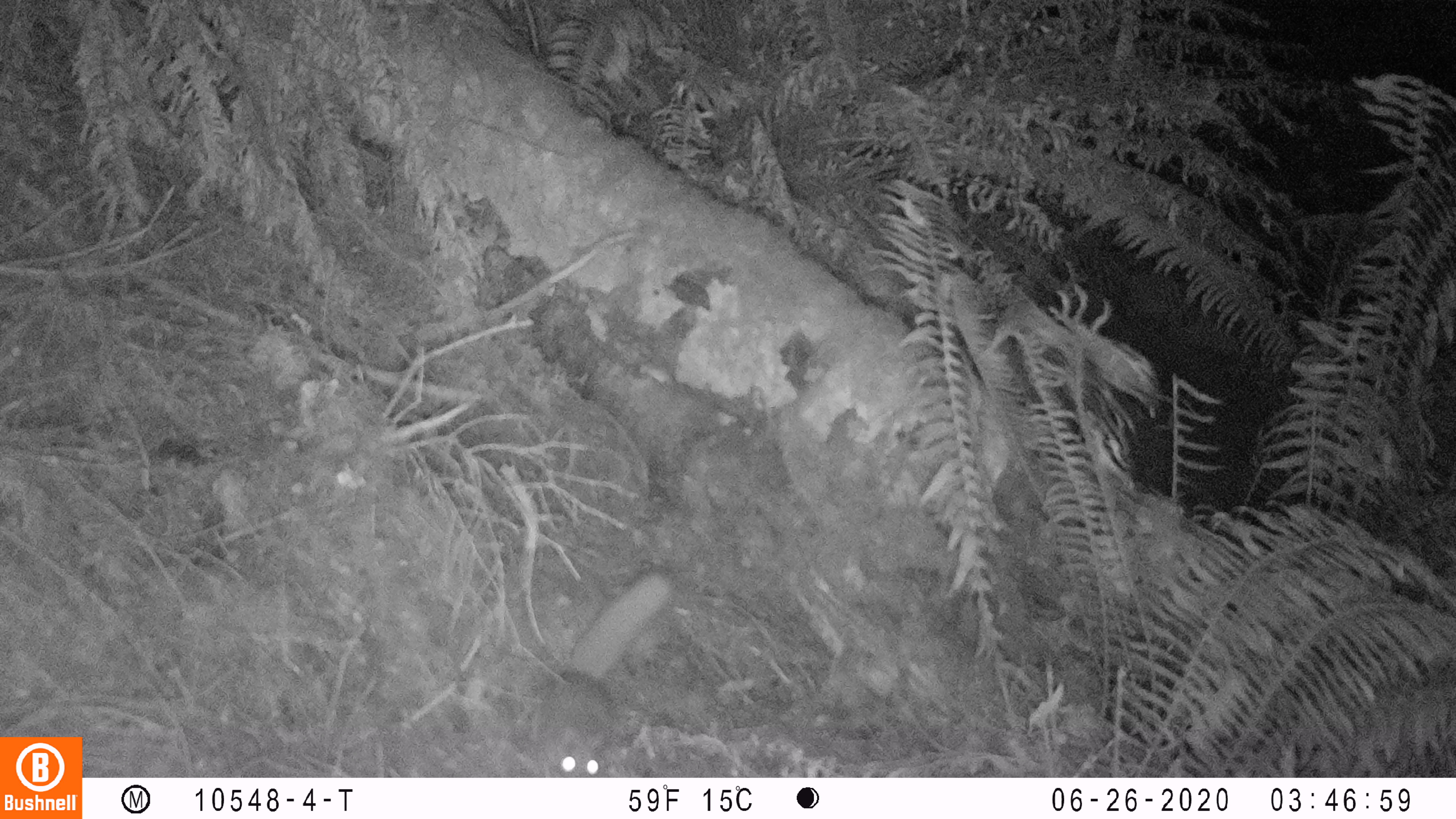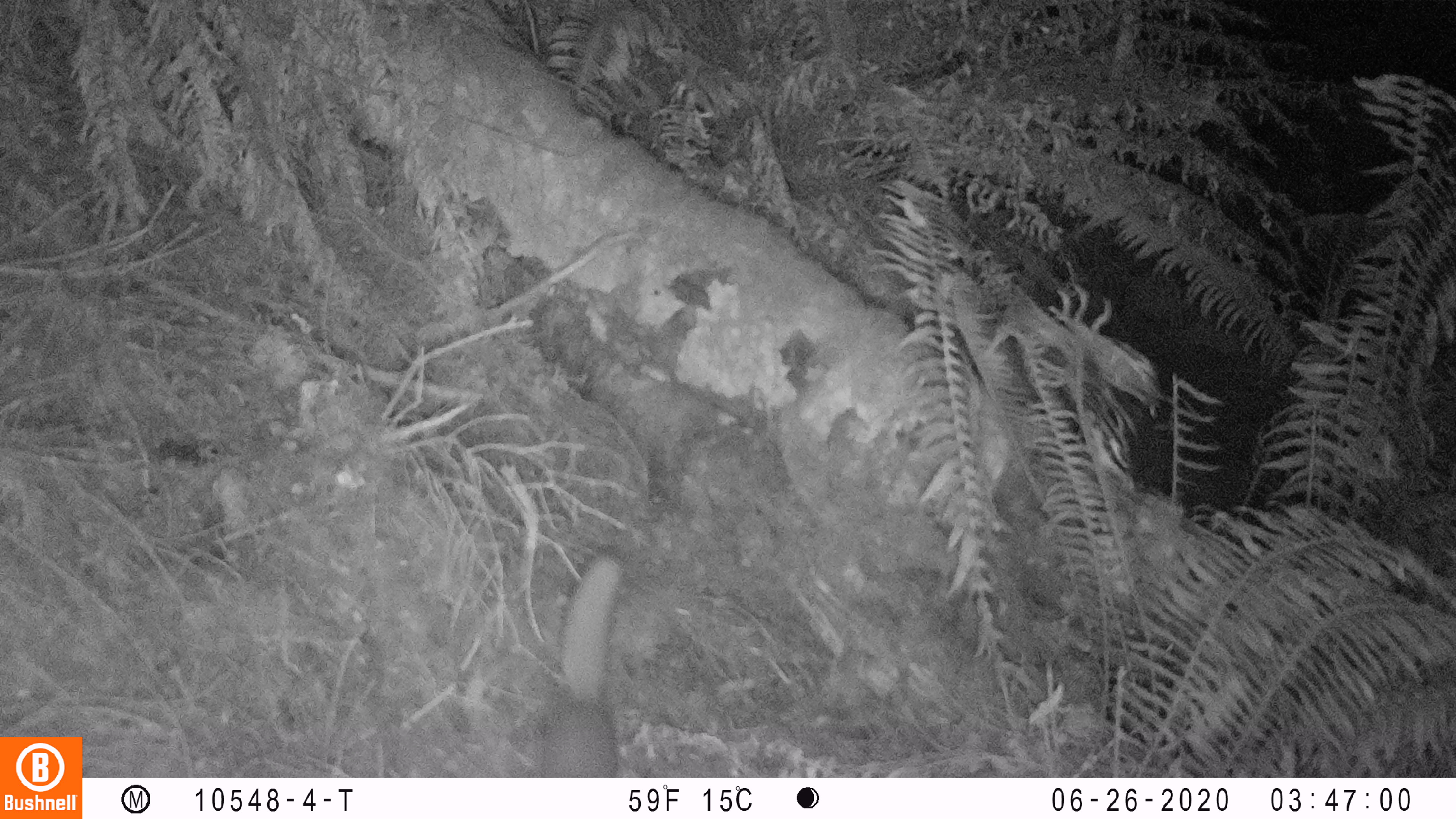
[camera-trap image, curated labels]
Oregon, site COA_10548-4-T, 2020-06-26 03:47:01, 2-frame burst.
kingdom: Animalia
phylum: Chordata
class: Mammalia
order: Rodentia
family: Sciuridae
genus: Glaucomys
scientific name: Glaucomys oregonensis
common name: humboldt's flying squirrel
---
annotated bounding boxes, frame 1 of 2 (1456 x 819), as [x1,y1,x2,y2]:
humboldt's flying squirrel: [518,560,681,775]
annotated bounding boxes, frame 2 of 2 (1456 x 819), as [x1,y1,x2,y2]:
humboldt's flying squirrel: [528,538,637,774]